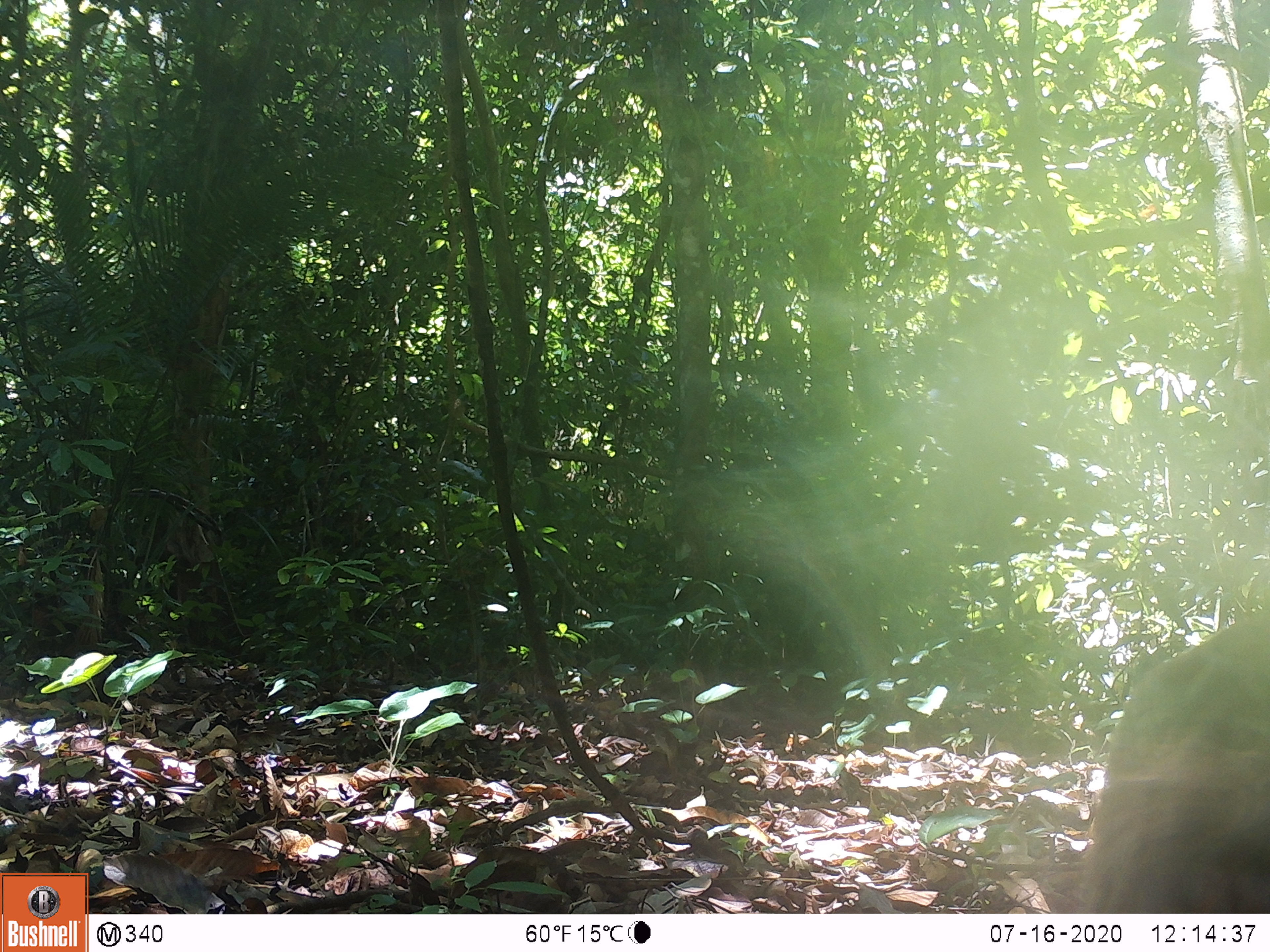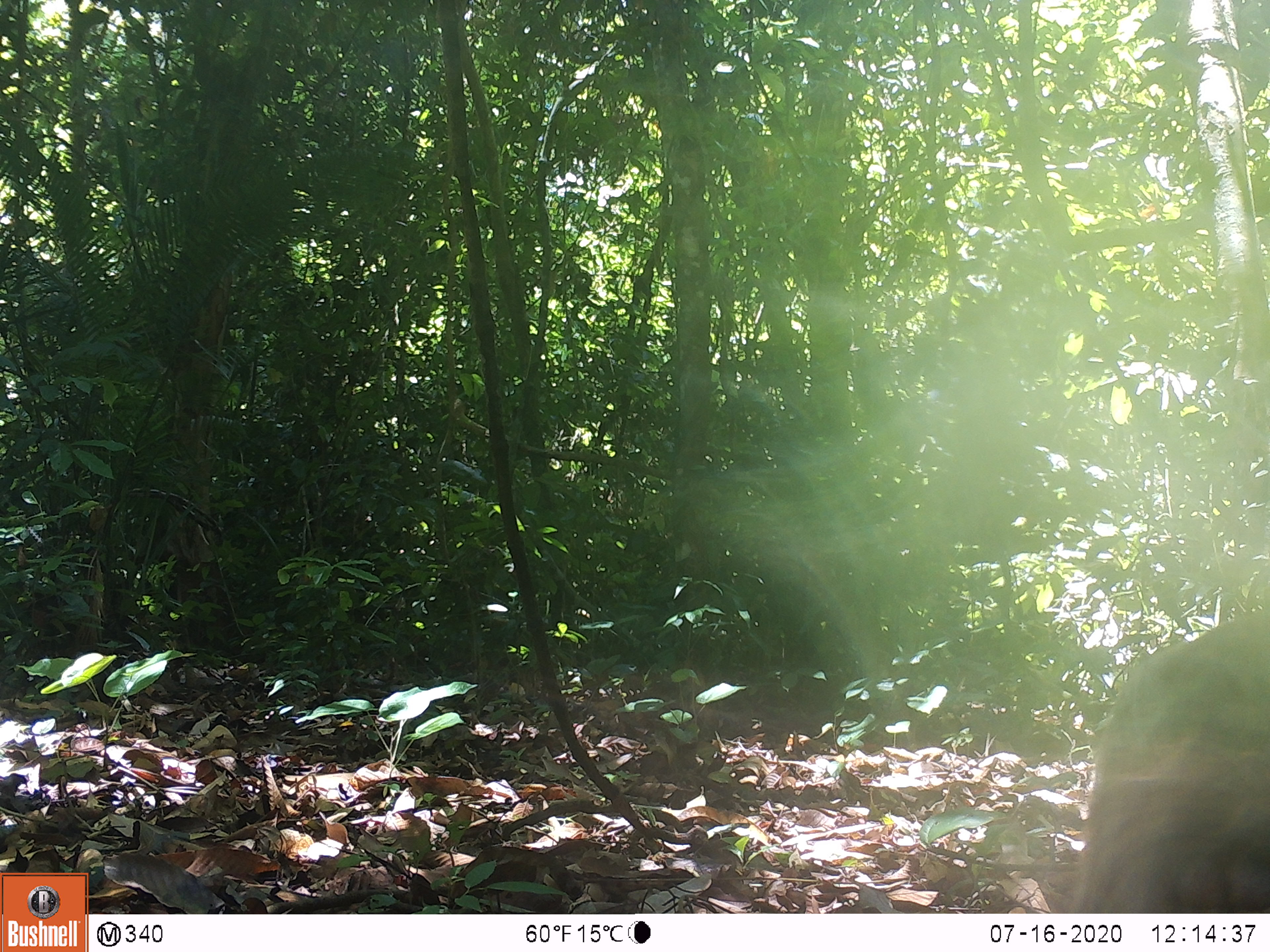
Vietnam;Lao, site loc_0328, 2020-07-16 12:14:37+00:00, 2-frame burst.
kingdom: Animalia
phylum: Chordata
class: Mammalia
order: Primates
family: Cercopithecidae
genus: Macaca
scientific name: Macaca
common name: macaques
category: assam or rhesus macaque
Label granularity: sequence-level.